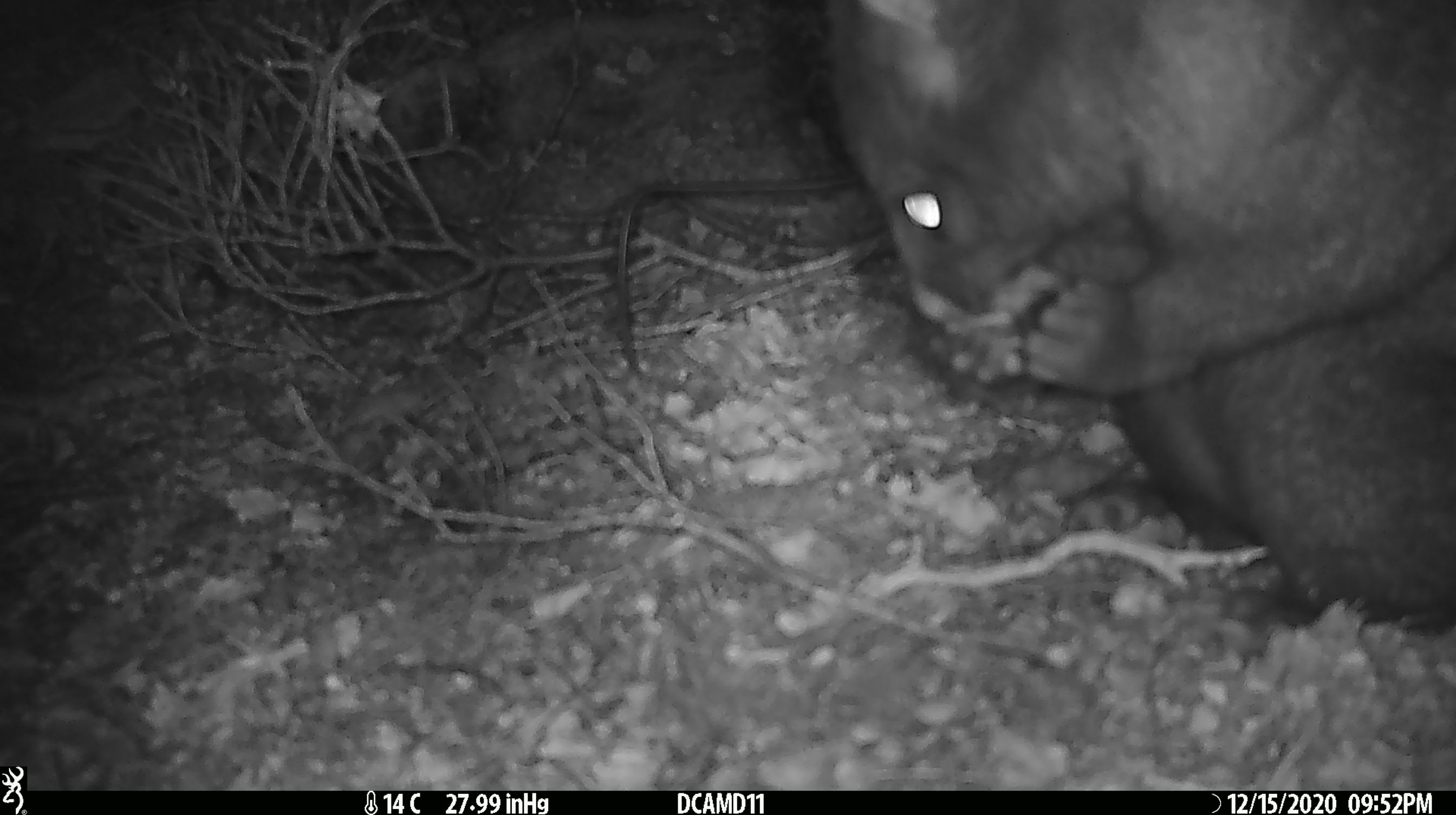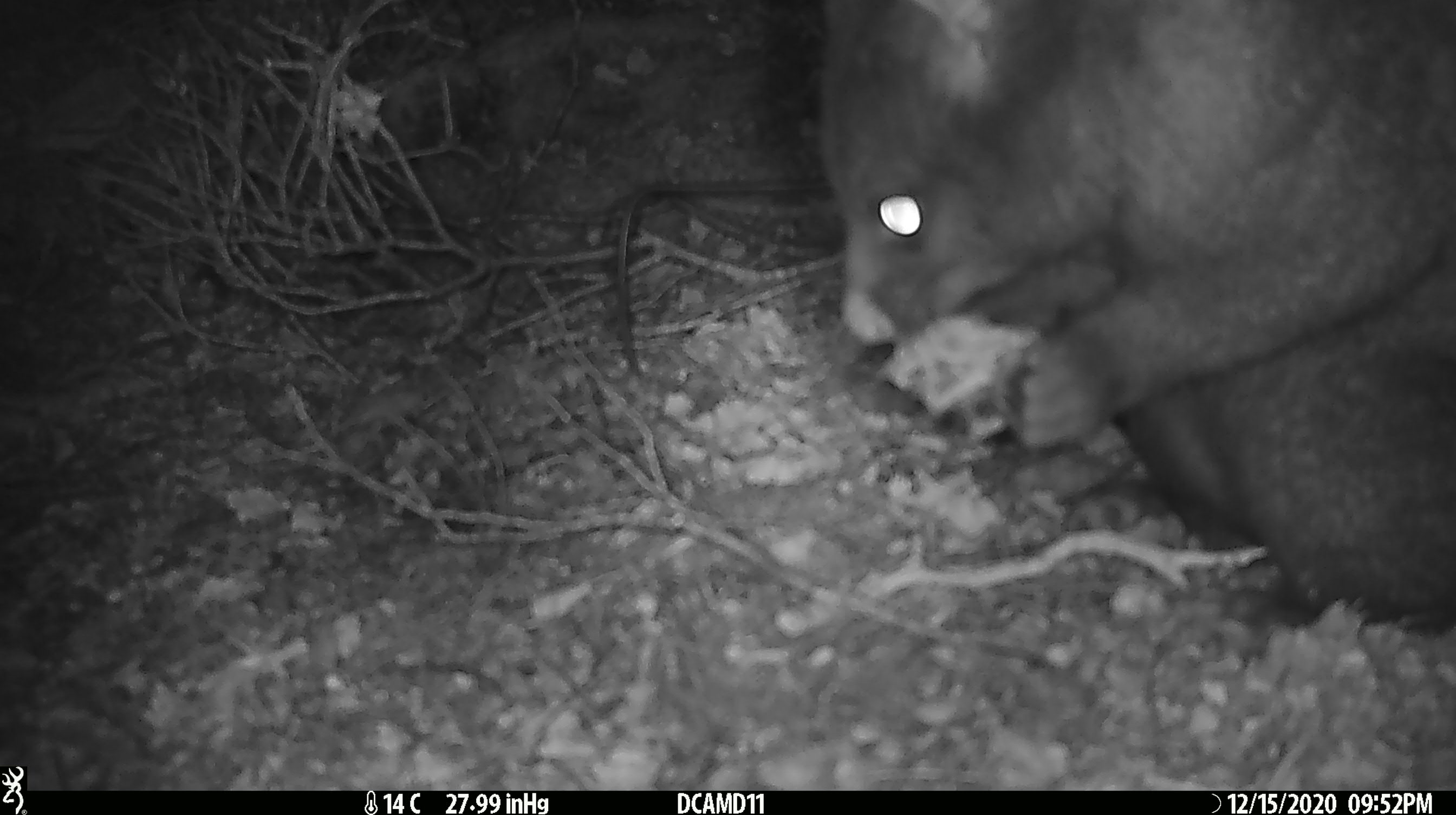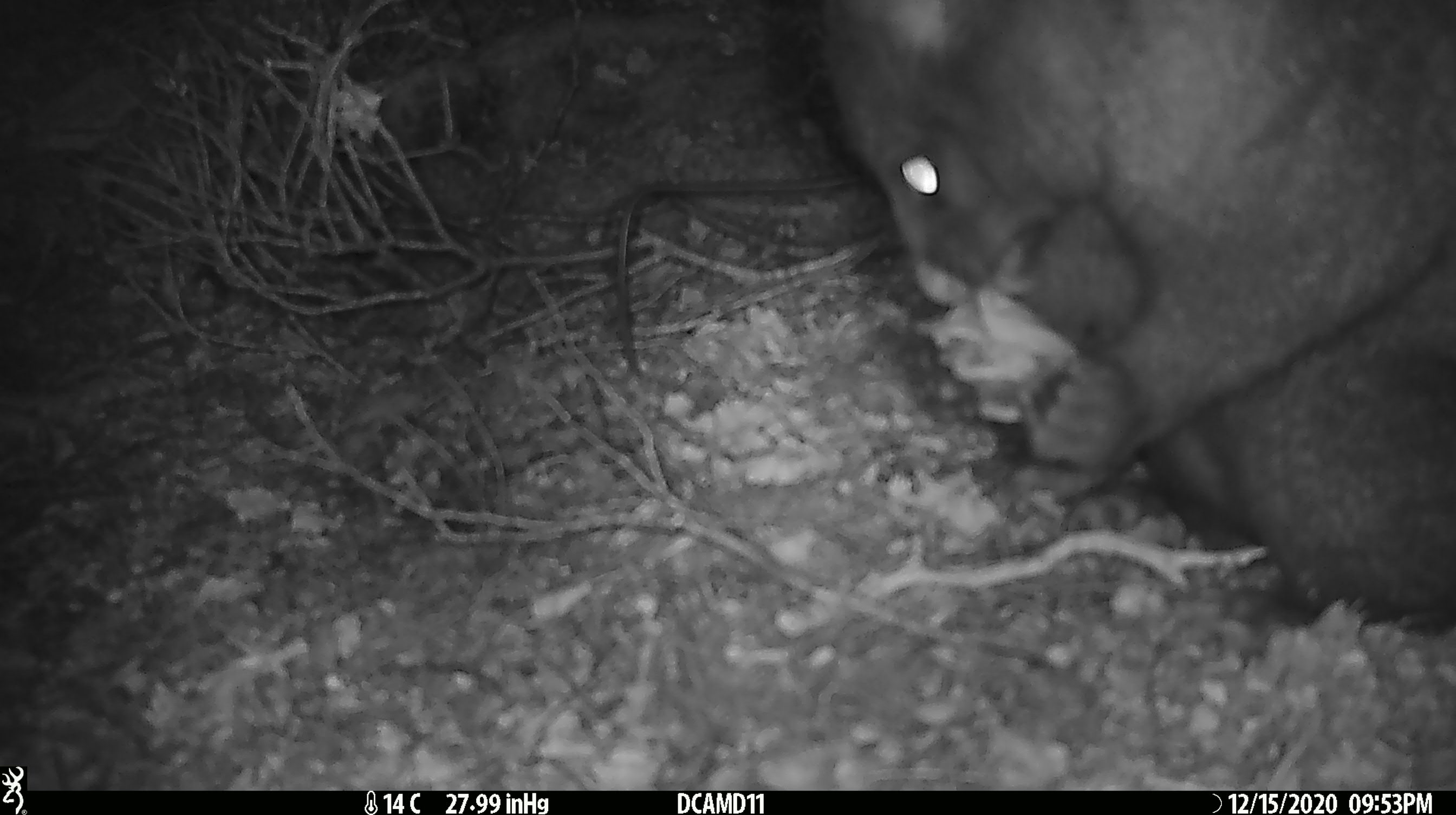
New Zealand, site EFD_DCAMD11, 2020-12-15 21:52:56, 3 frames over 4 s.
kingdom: Animalia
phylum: Chordata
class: Mammalia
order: Diprotodontia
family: Phalangeridae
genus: Trichosurus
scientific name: Trichosurus vulpecula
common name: common brushtail possum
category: possum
Possum (common brushtail possum) (Trichosurus vulpecula).